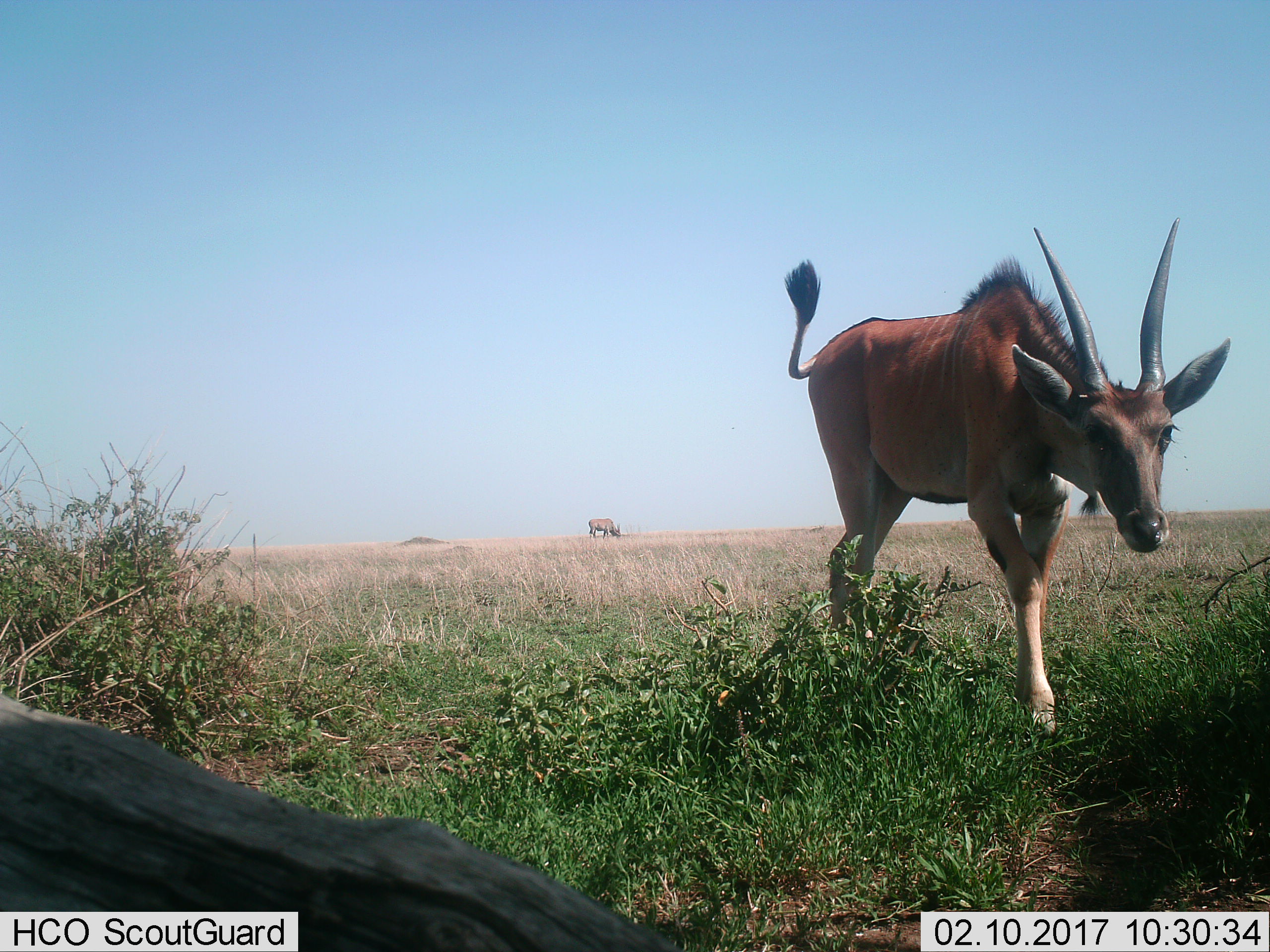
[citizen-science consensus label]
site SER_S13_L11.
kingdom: Animalia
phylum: Chordata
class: Mammalia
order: Artiodactyla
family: Bovidae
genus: Tragelaphus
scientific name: Tragelaphus oryx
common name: eland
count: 2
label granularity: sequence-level